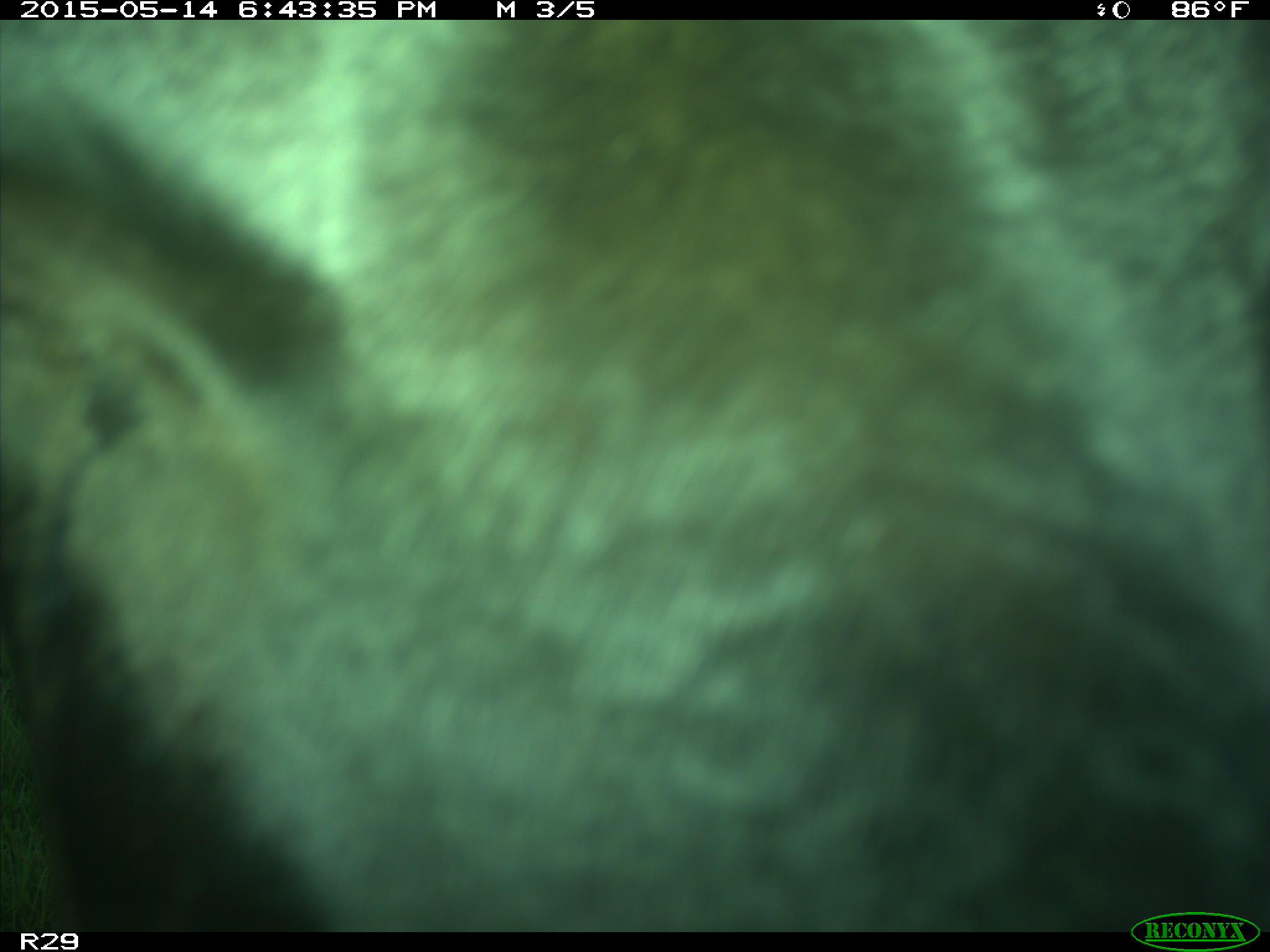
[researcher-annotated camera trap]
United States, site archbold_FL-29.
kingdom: Animalia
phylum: Chordata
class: Mammalia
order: Artiodactyla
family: Bovidae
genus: Bos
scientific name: Bos taurus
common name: domestic cow